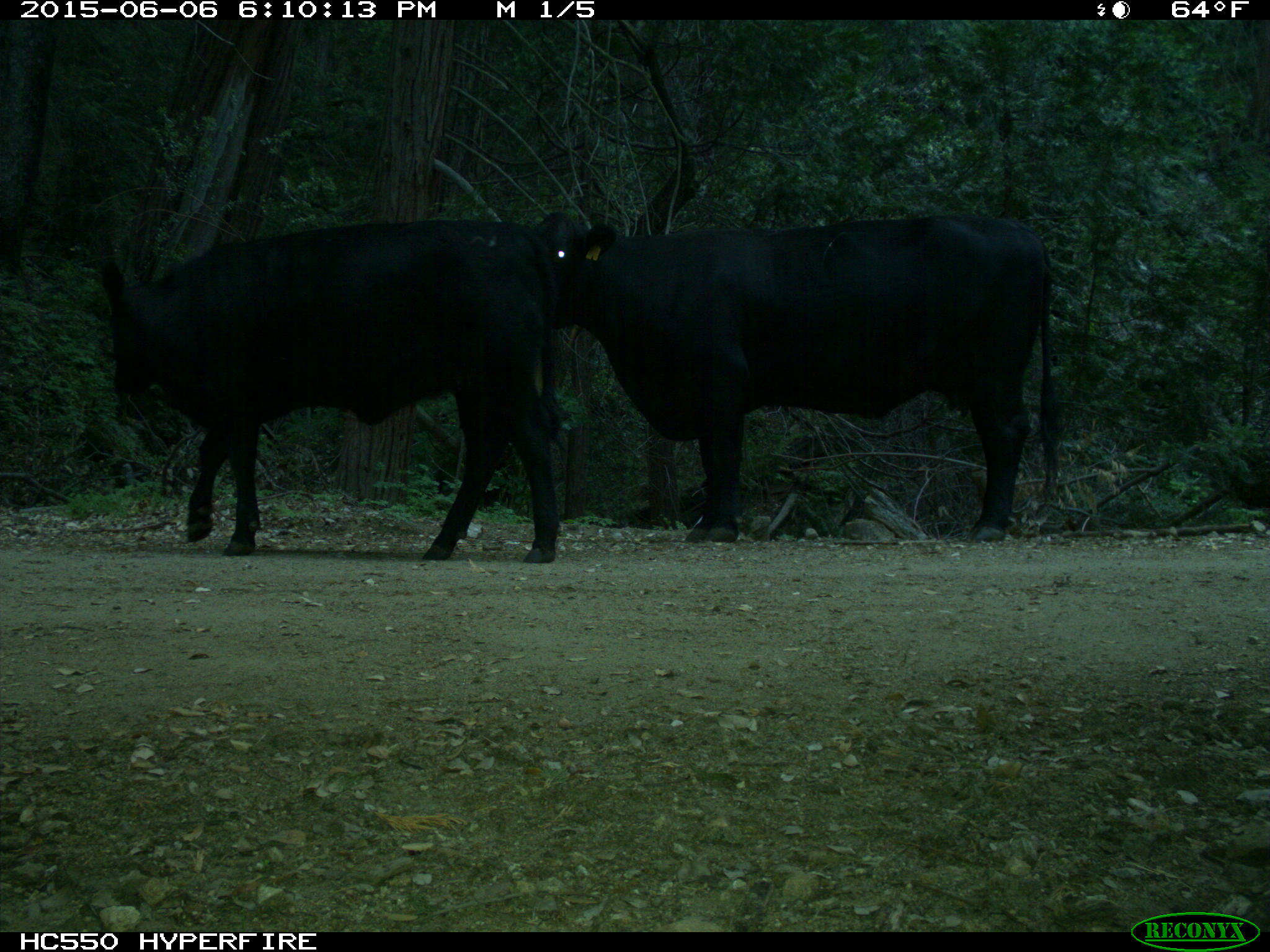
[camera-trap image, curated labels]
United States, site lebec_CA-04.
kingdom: Animalia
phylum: Chordata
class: Mammalia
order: Artiodactyla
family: Bovidae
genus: Bos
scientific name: Bos taurus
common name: domestic cow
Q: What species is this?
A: Bos taurus (domestic cow).